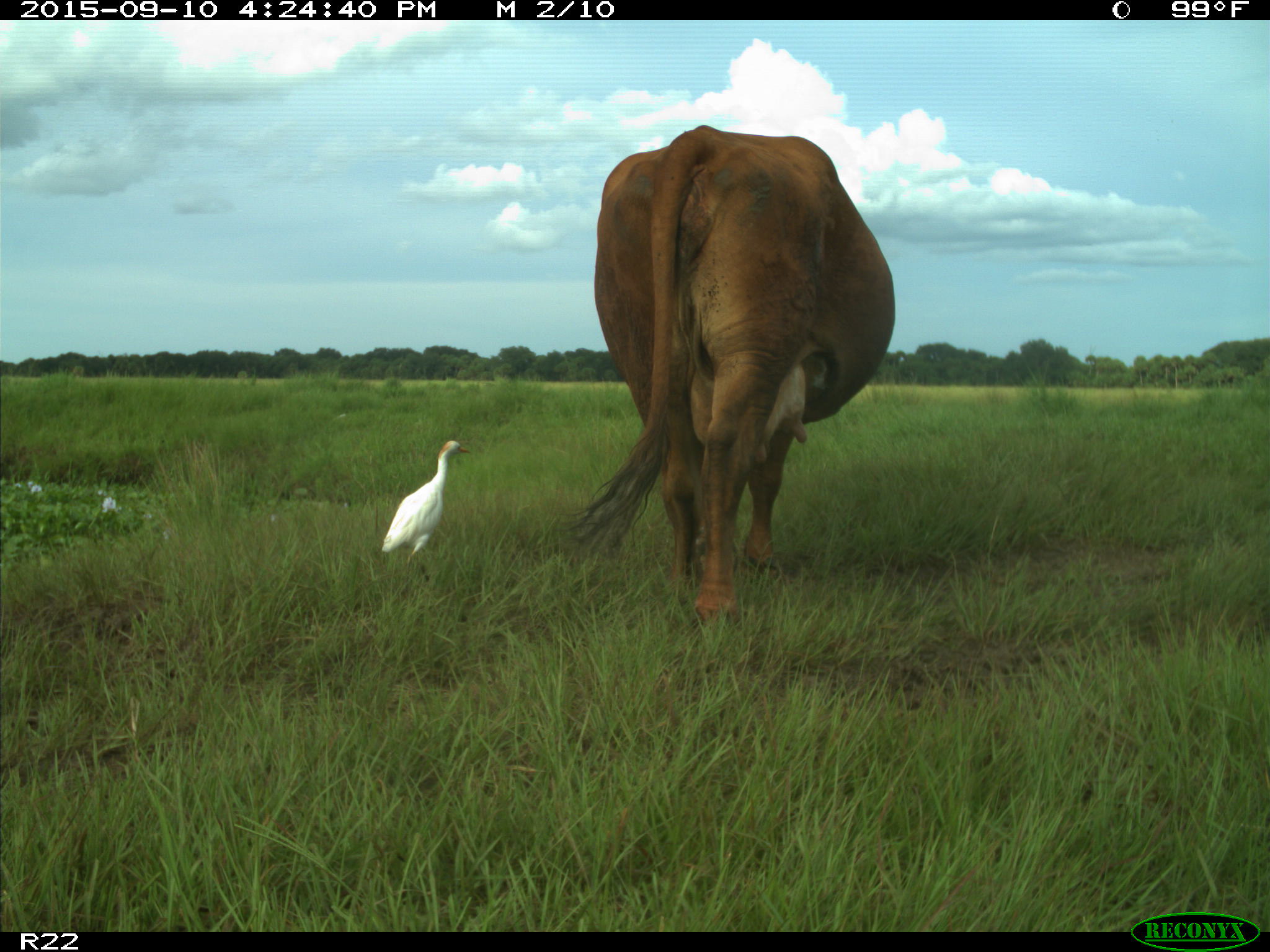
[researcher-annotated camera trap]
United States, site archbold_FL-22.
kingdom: Animalia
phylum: Chordata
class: Mammalia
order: Artiodactyla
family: Bovidae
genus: Bos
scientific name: Bos taurus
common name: domestic cow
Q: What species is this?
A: Bos taurus (domestic cow).